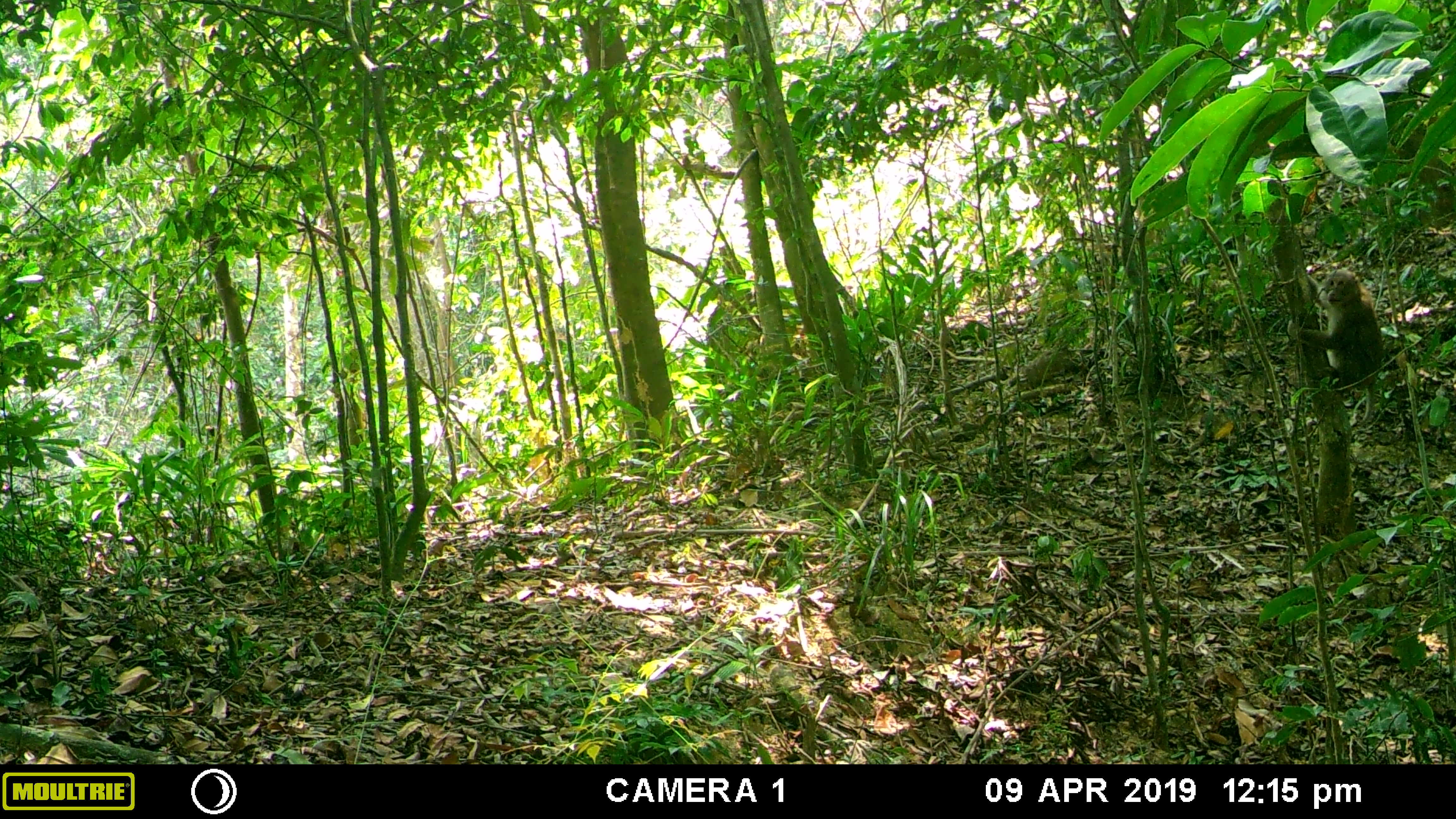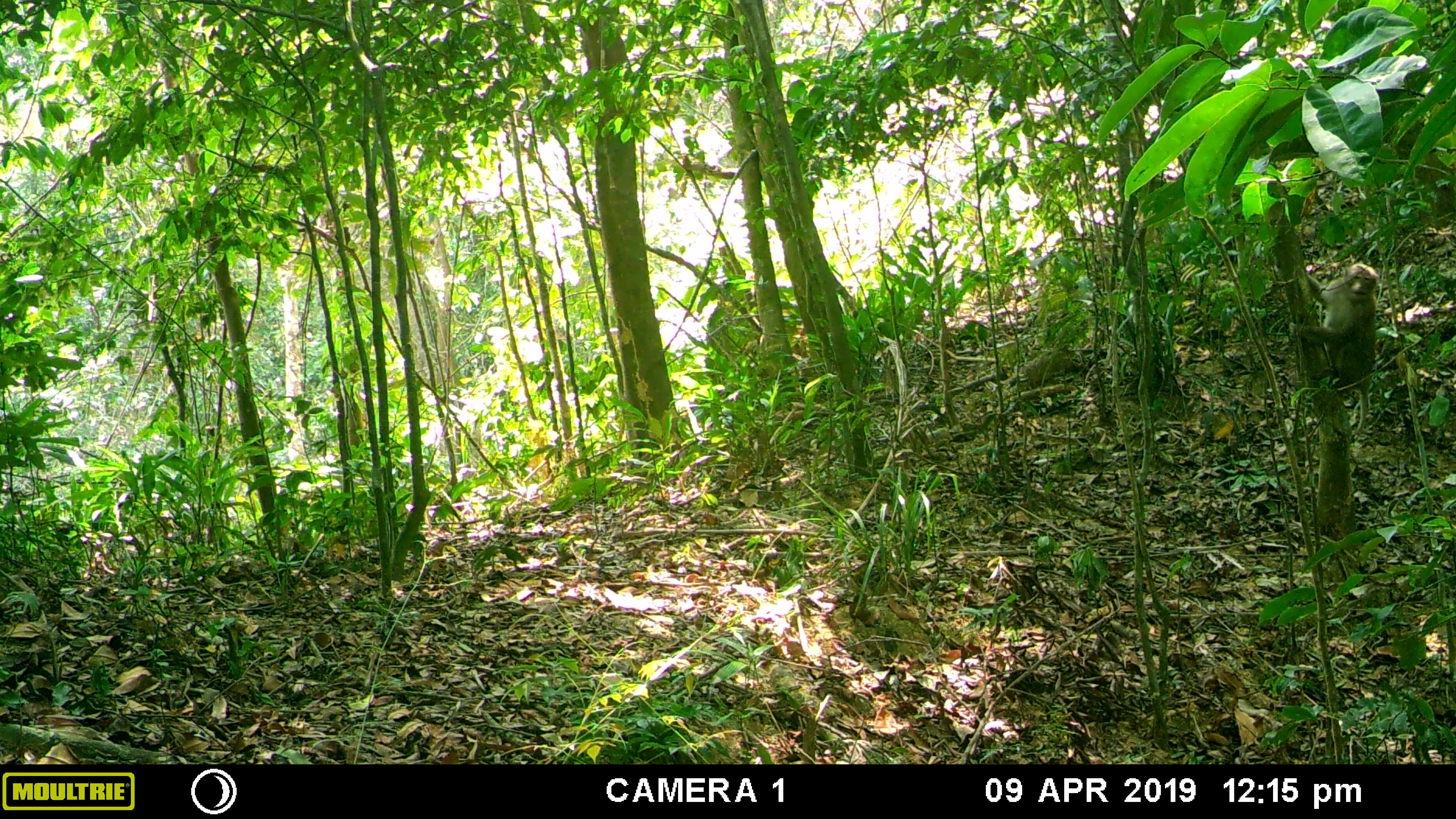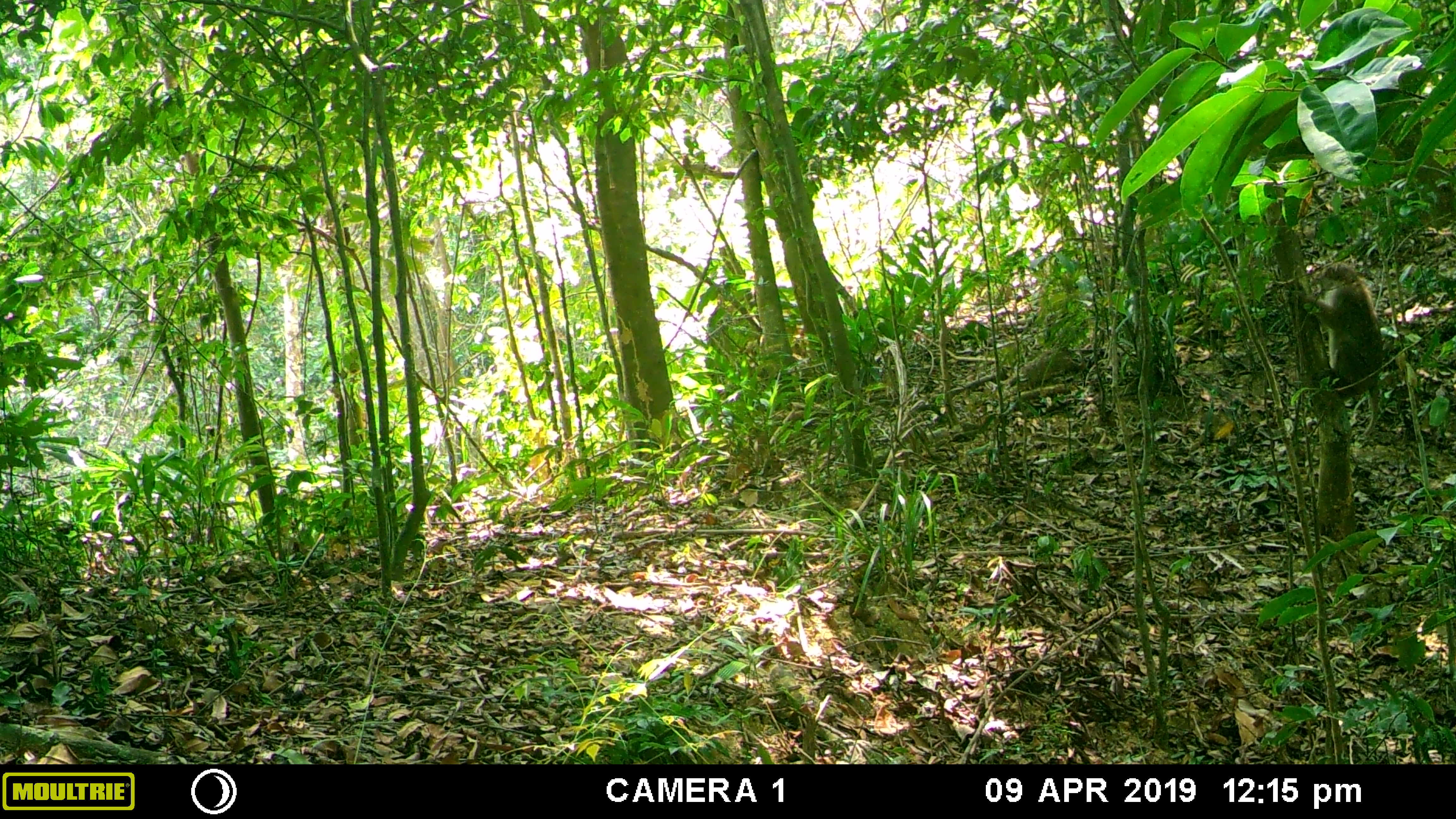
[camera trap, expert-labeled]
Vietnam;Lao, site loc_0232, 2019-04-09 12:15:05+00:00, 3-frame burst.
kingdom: Animalia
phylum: Chordata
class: Mammalia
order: Primates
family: Cercopithecidae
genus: Macaca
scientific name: Macaca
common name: macaques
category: assam or rhesus macaque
Assam or rhesus macaque (macaques) (Macaca). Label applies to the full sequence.